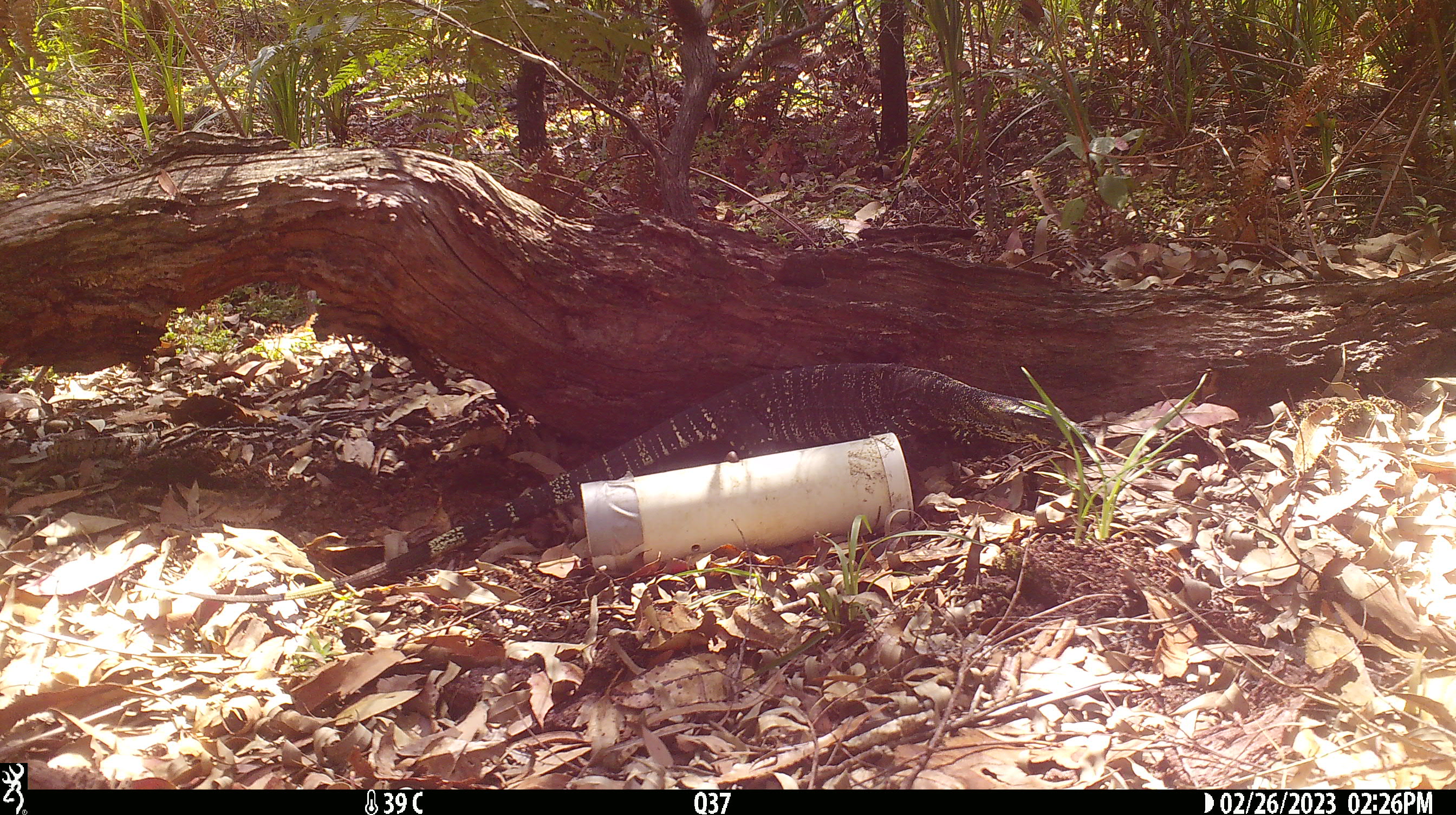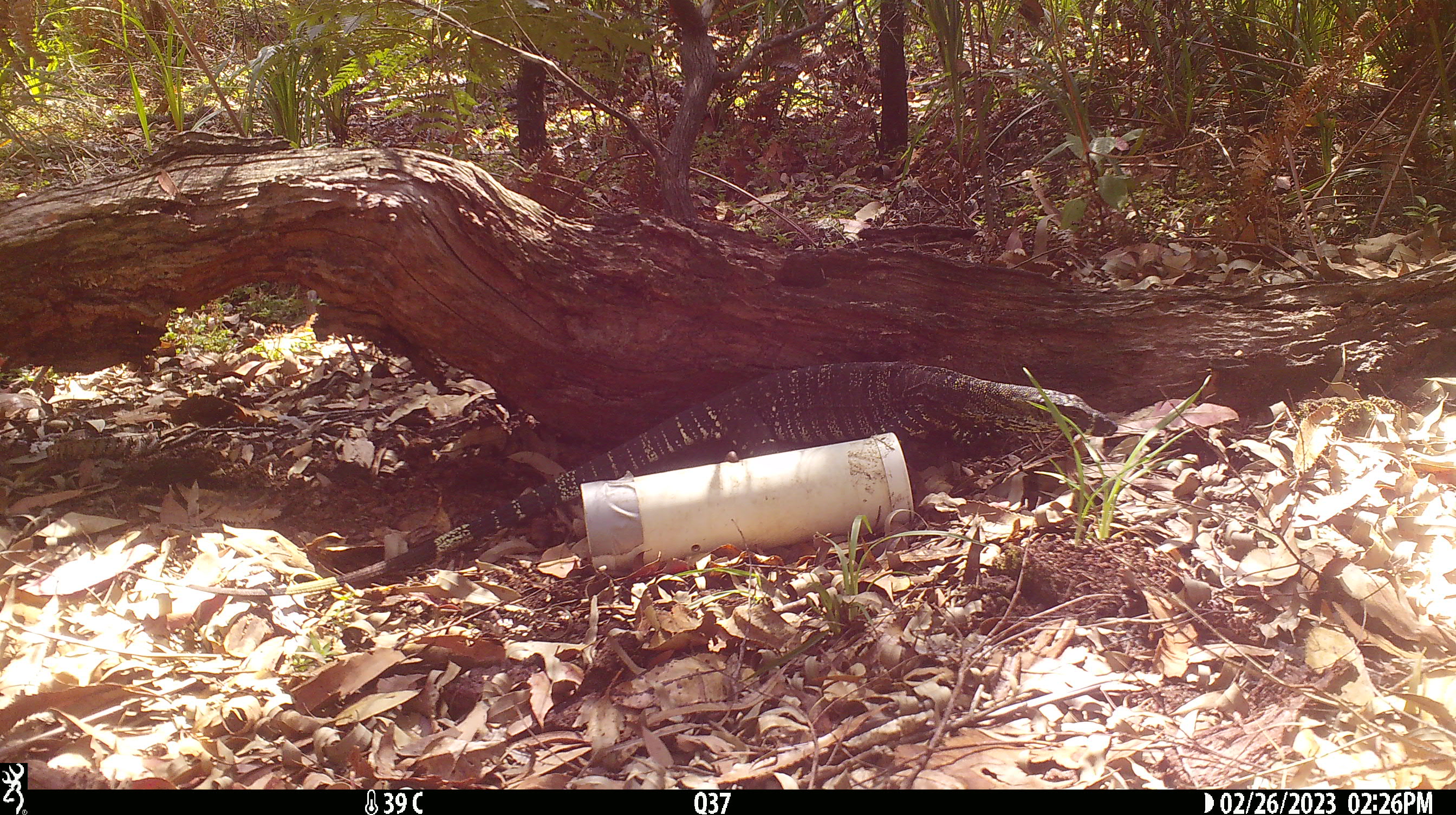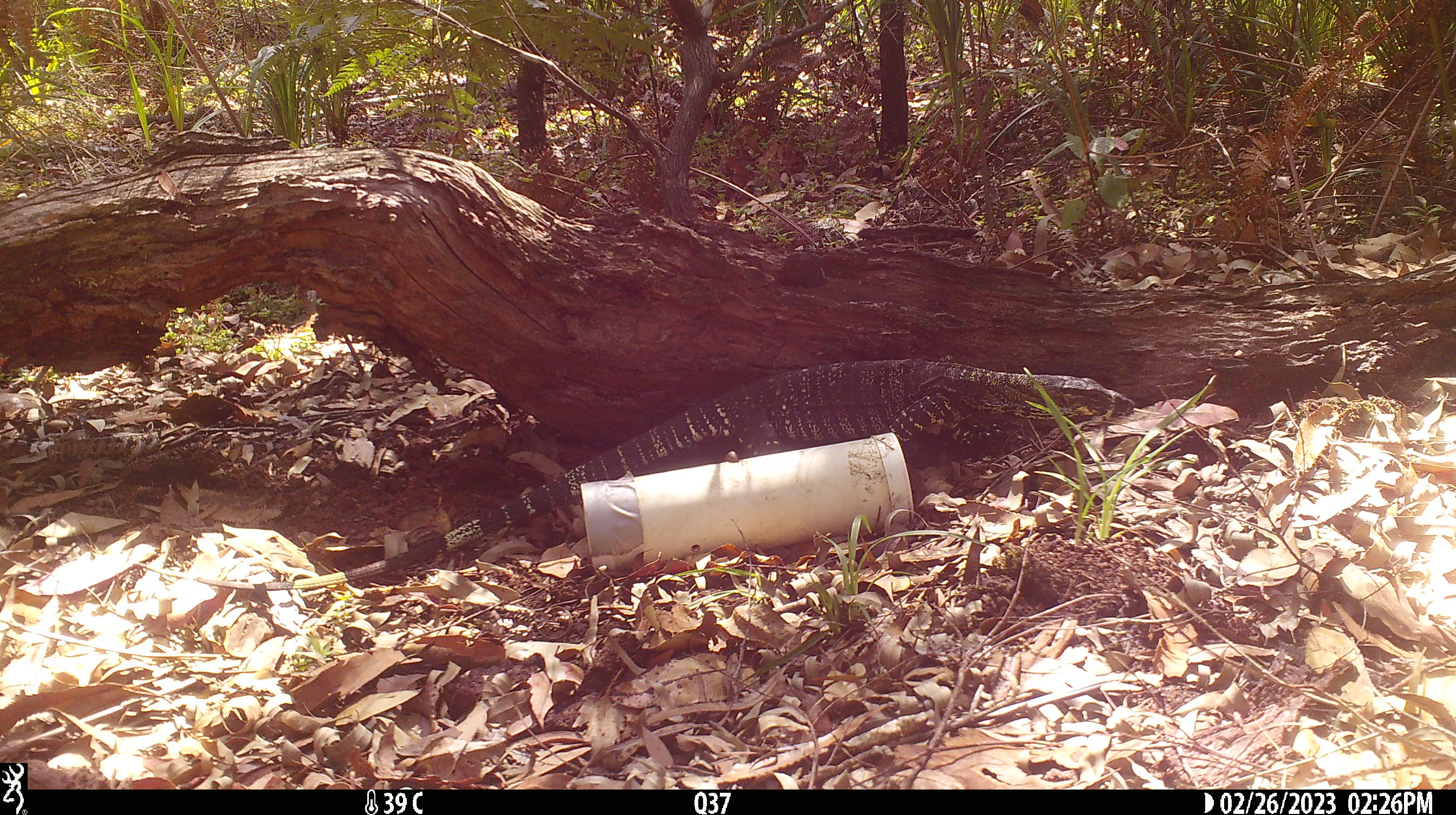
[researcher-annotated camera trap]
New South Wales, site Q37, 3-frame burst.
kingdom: Animalia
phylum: Chordata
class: Reptilia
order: Squamata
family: Varanidae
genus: Varanus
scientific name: Varanus varius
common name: lace monitor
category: goanna